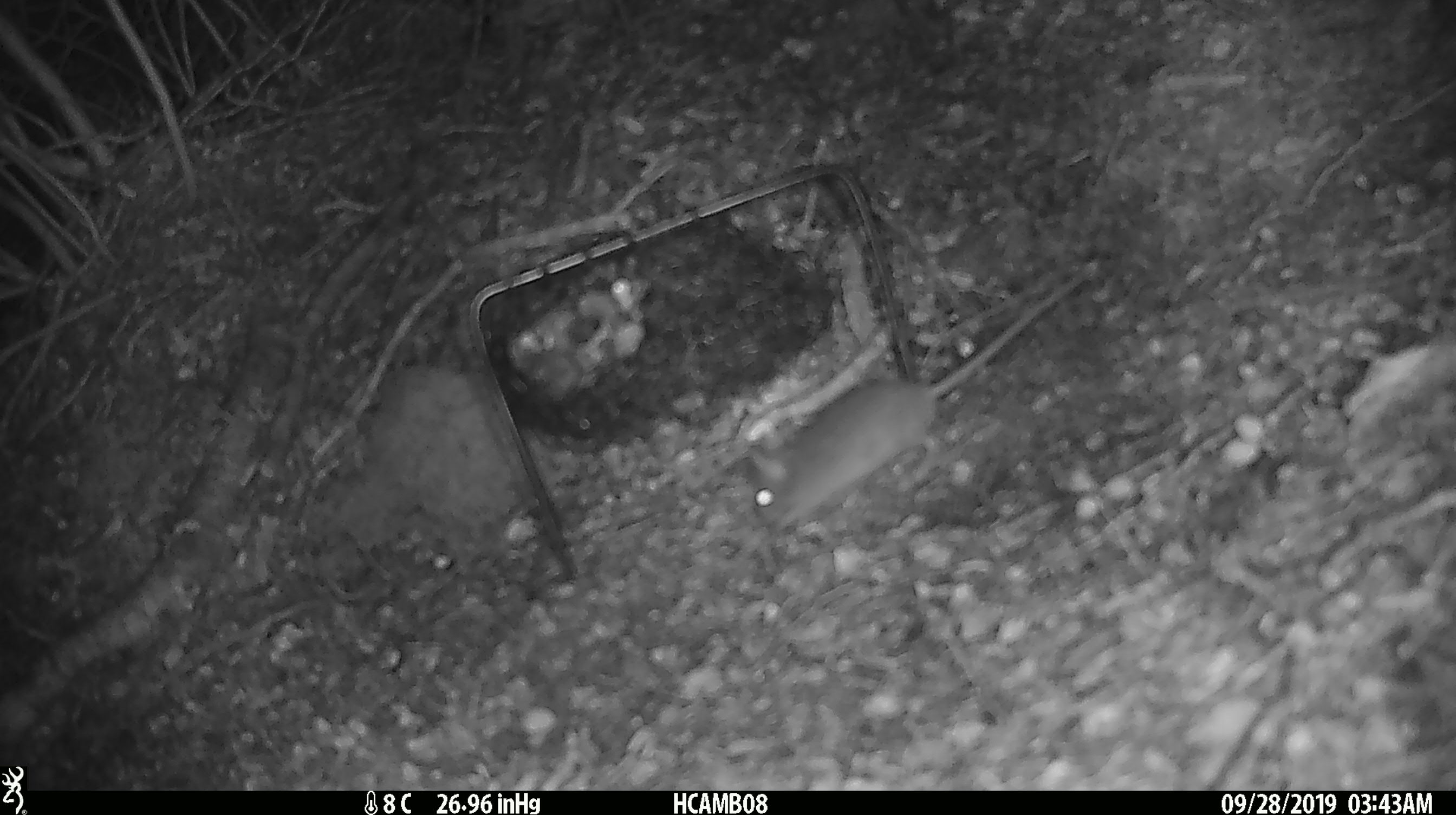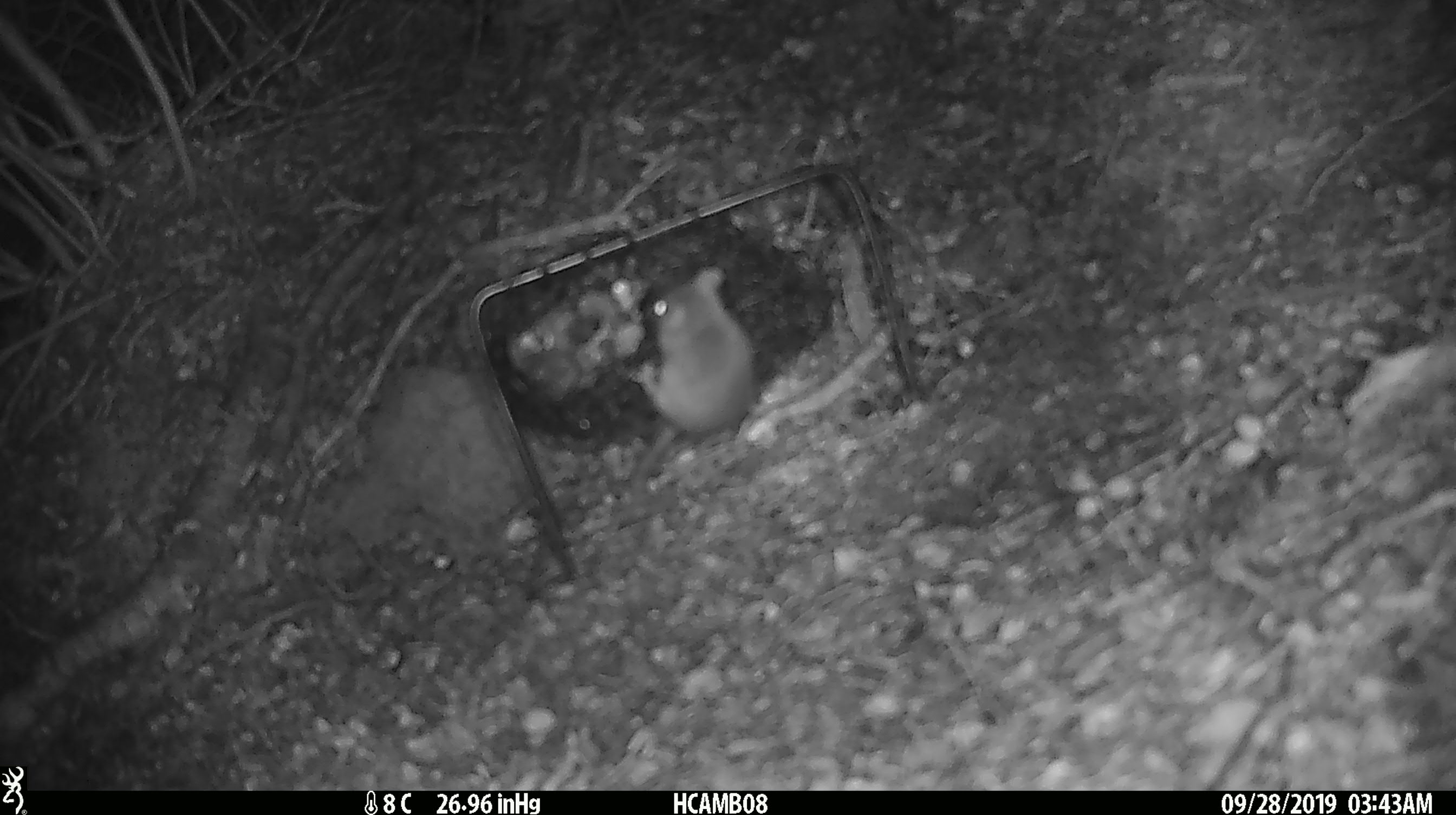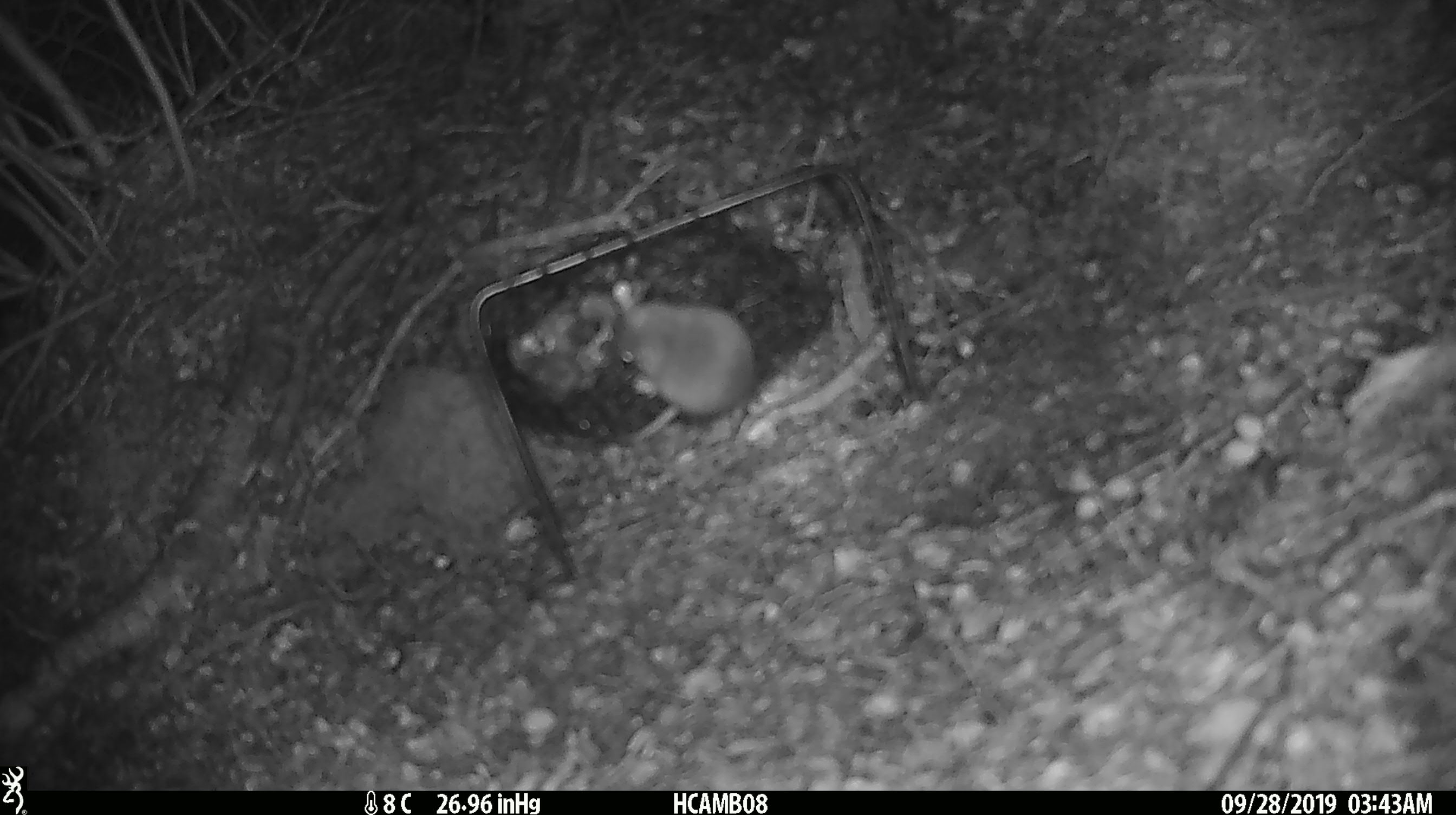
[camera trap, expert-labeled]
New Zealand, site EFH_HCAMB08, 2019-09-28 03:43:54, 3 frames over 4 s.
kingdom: Animalia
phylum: Chordata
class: Mammalia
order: Rodentia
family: Muridae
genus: Mus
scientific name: Mus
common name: mouse